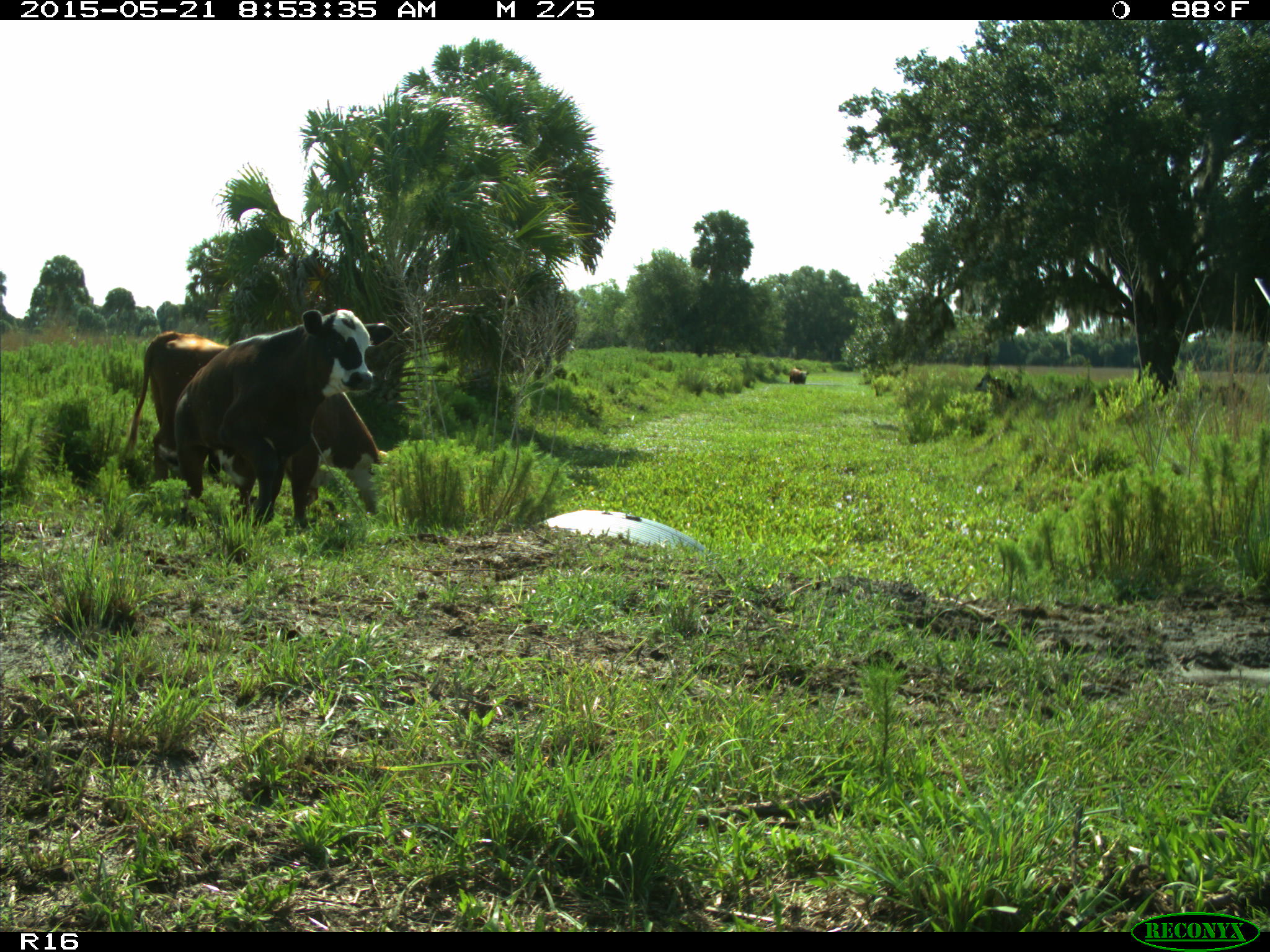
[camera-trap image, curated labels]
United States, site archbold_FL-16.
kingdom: Animalia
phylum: Chordata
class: Mammalia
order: Artiodactyla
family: Bovidae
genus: Bos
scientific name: Bos taurus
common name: domestic cow